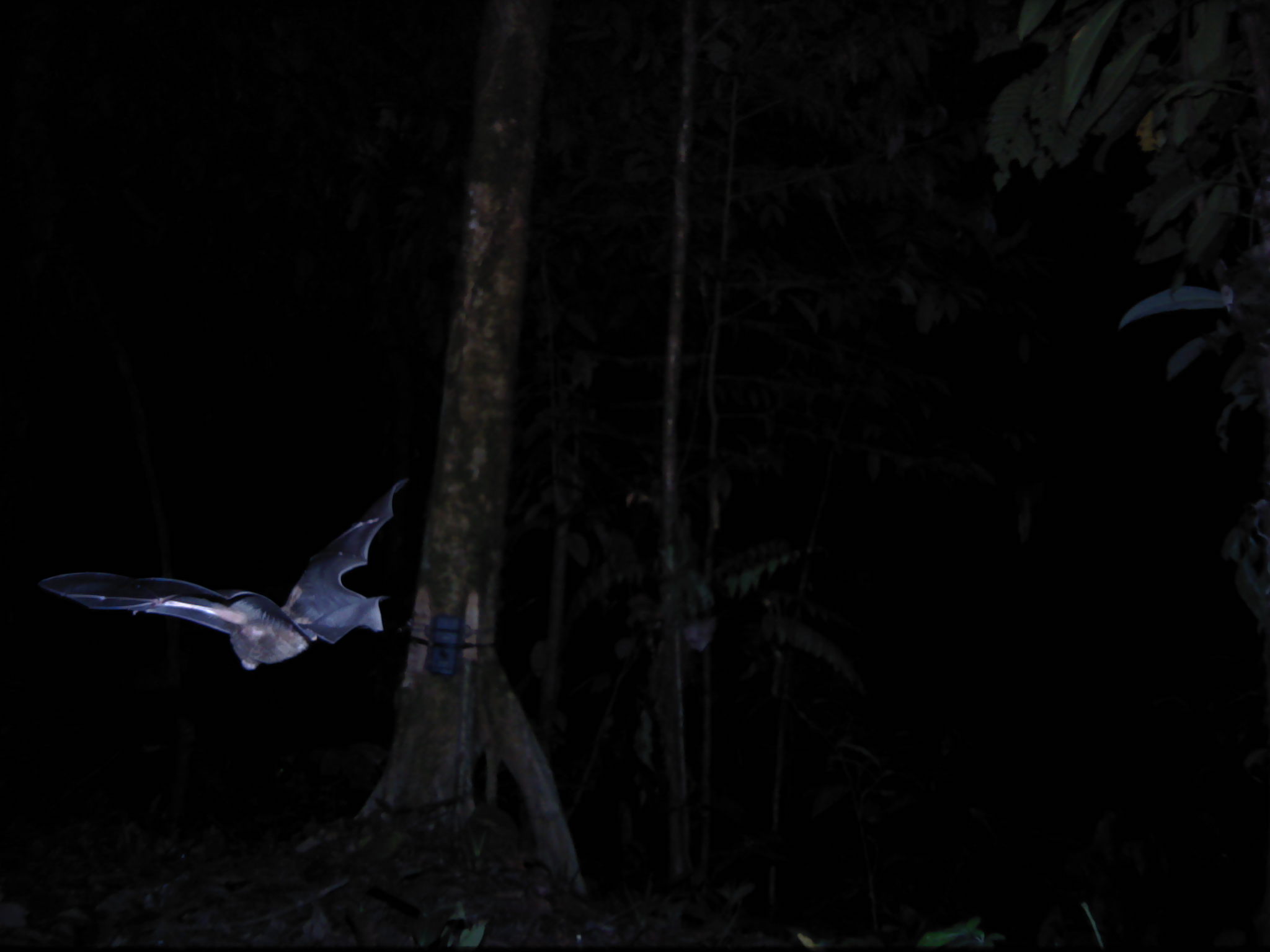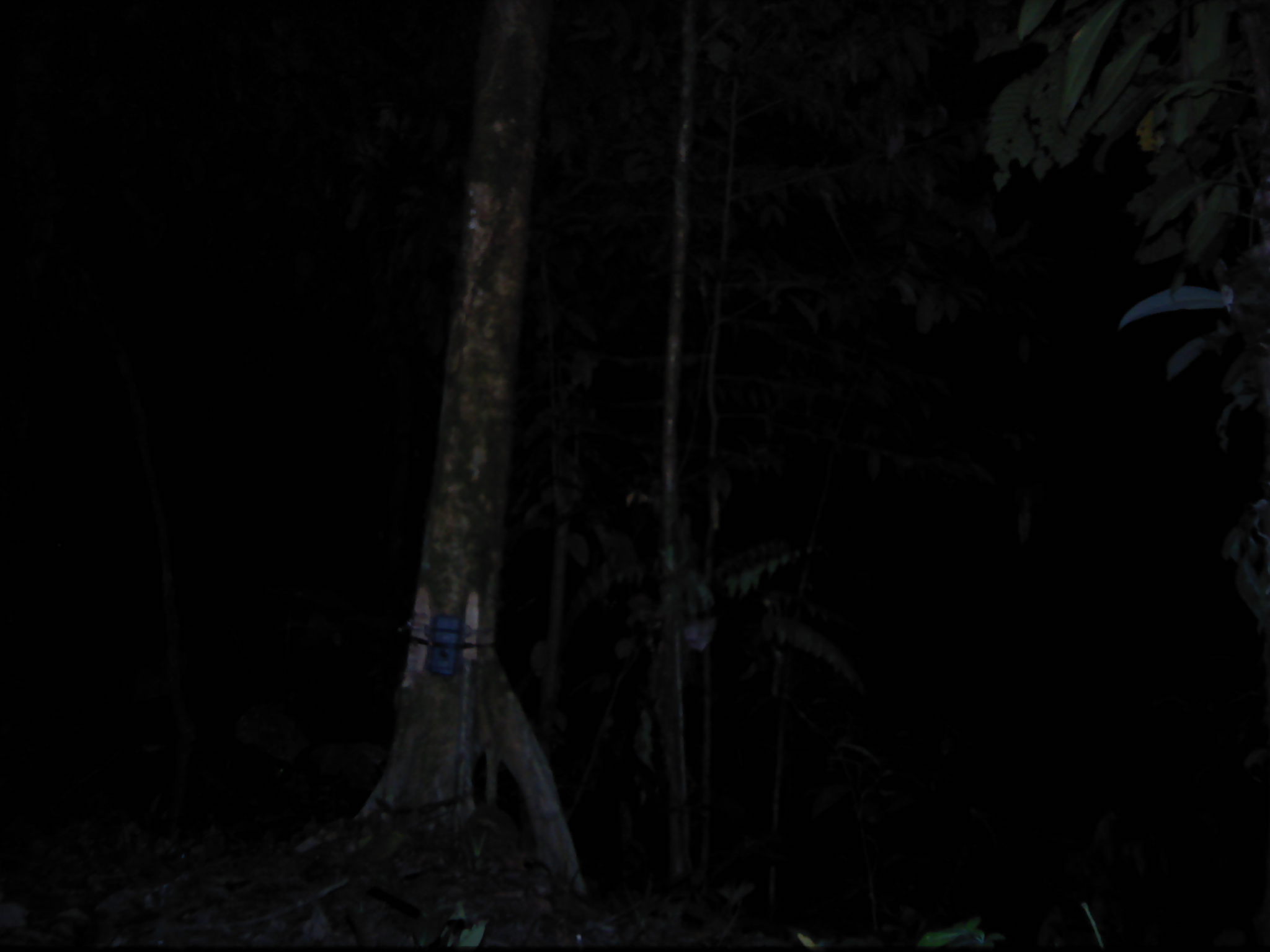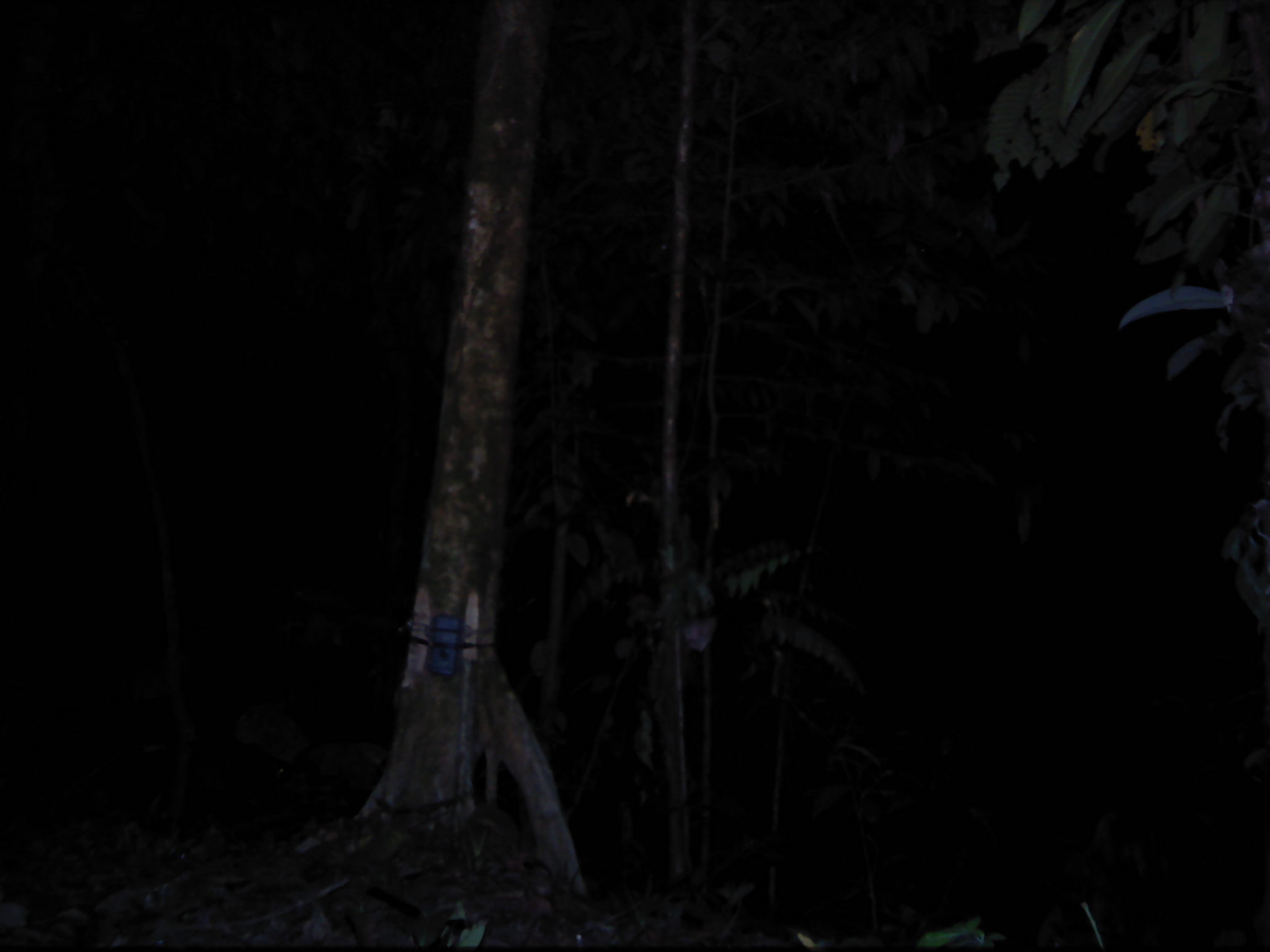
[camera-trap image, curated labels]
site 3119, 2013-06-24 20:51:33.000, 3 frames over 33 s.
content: unidentified animal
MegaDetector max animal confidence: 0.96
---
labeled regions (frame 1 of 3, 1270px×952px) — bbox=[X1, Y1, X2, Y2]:
unknown: bbox=[35, 473, 411, 668]